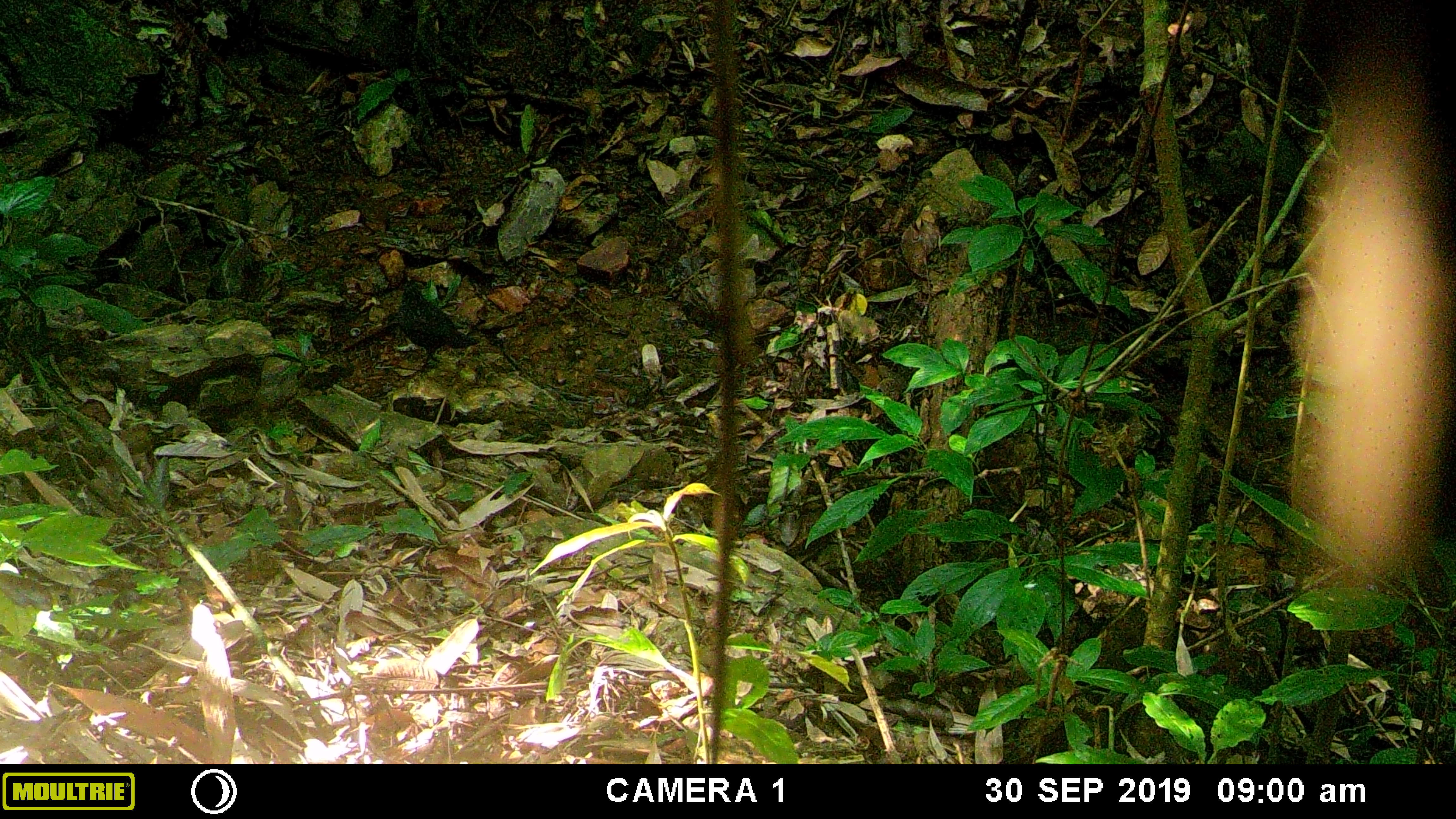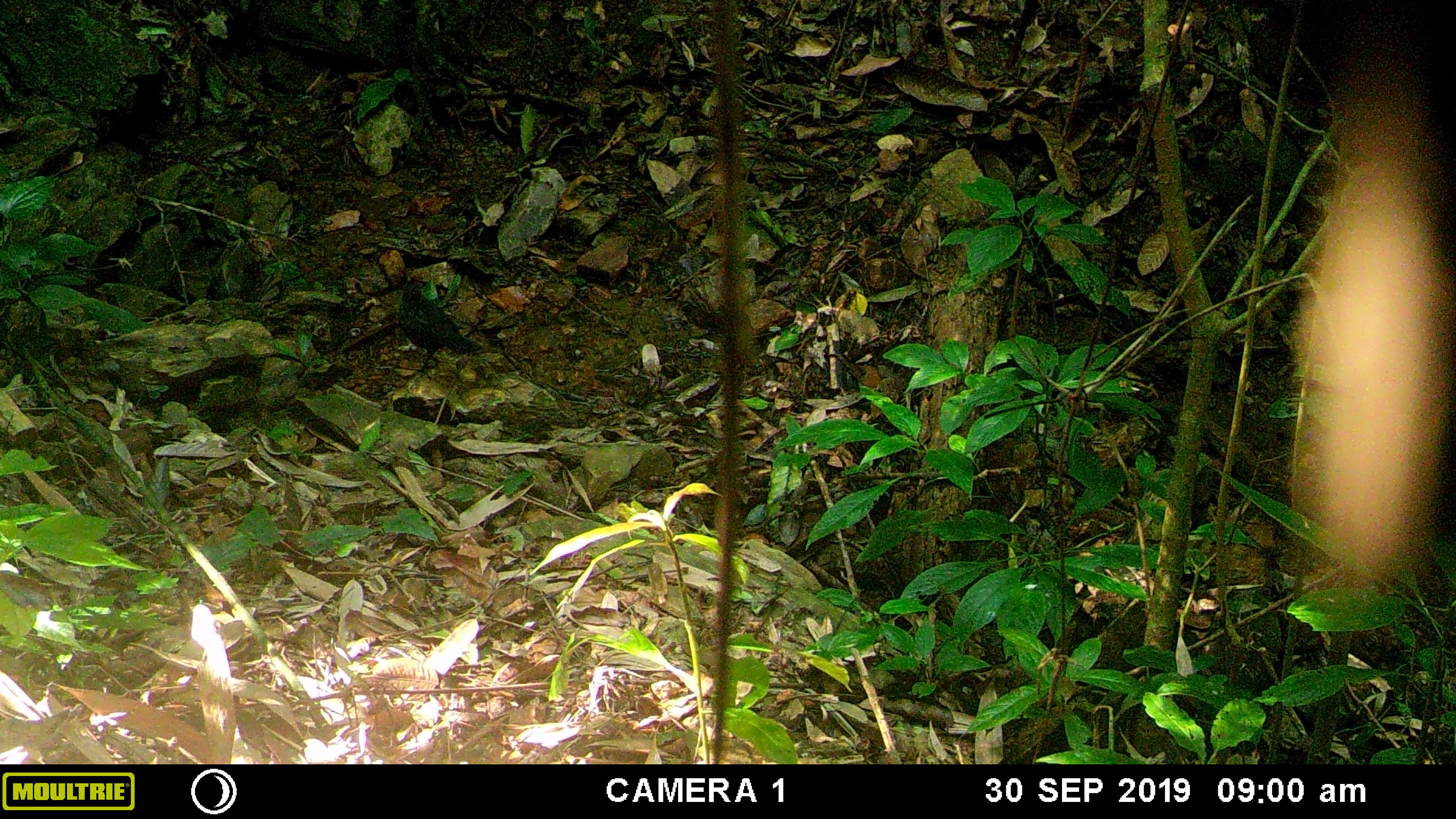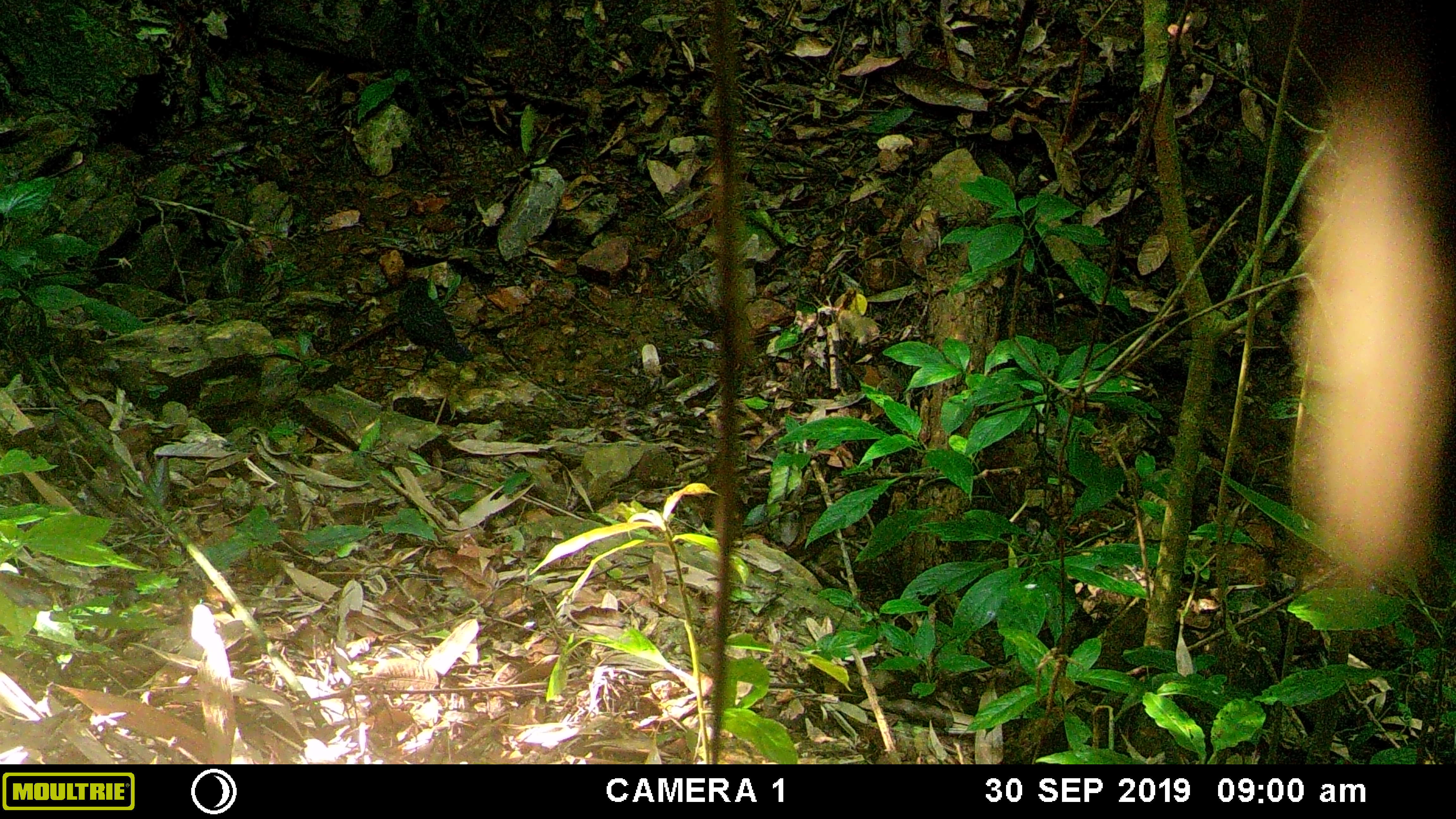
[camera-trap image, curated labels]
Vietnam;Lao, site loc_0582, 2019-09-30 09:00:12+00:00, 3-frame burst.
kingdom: Animalia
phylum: Chordata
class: Aves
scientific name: Aves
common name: bird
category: unidentified bird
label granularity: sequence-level